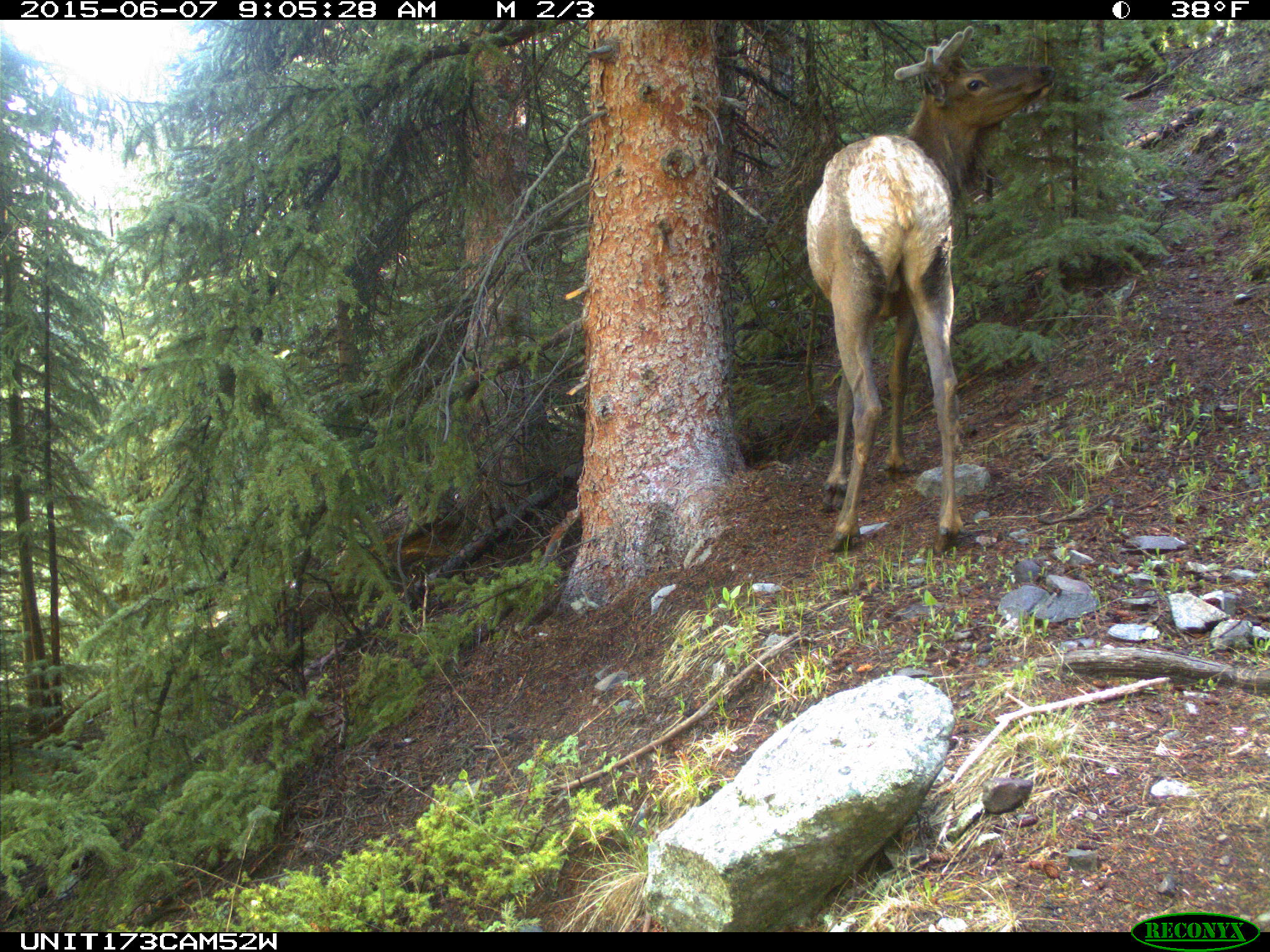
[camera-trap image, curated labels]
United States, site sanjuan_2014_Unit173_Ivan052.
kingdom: Animalia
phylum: Chordata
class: Mammalia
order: Artiodactyla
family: Cervidae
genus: Cervus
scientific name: Cervus elaphus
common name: red deer